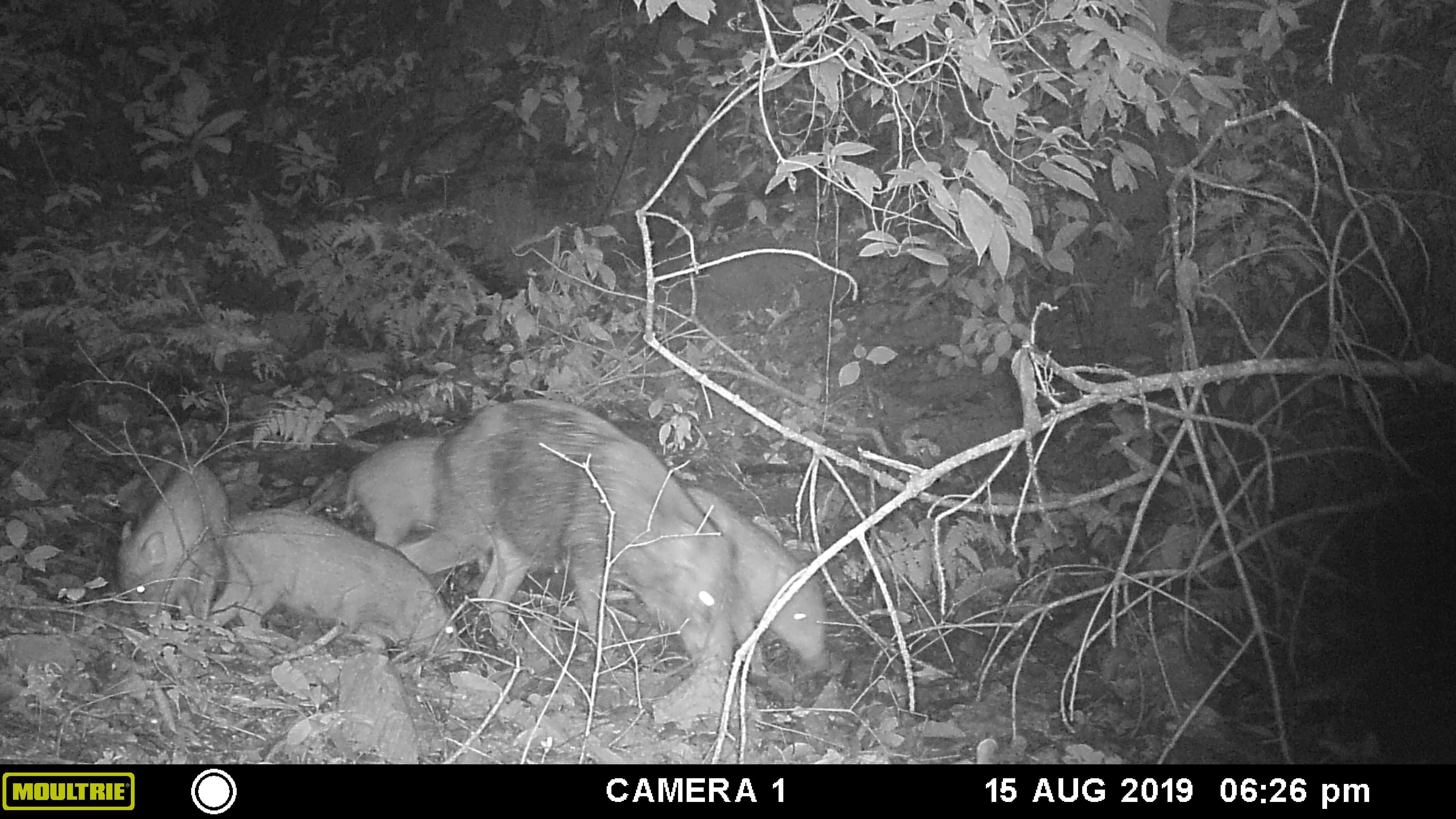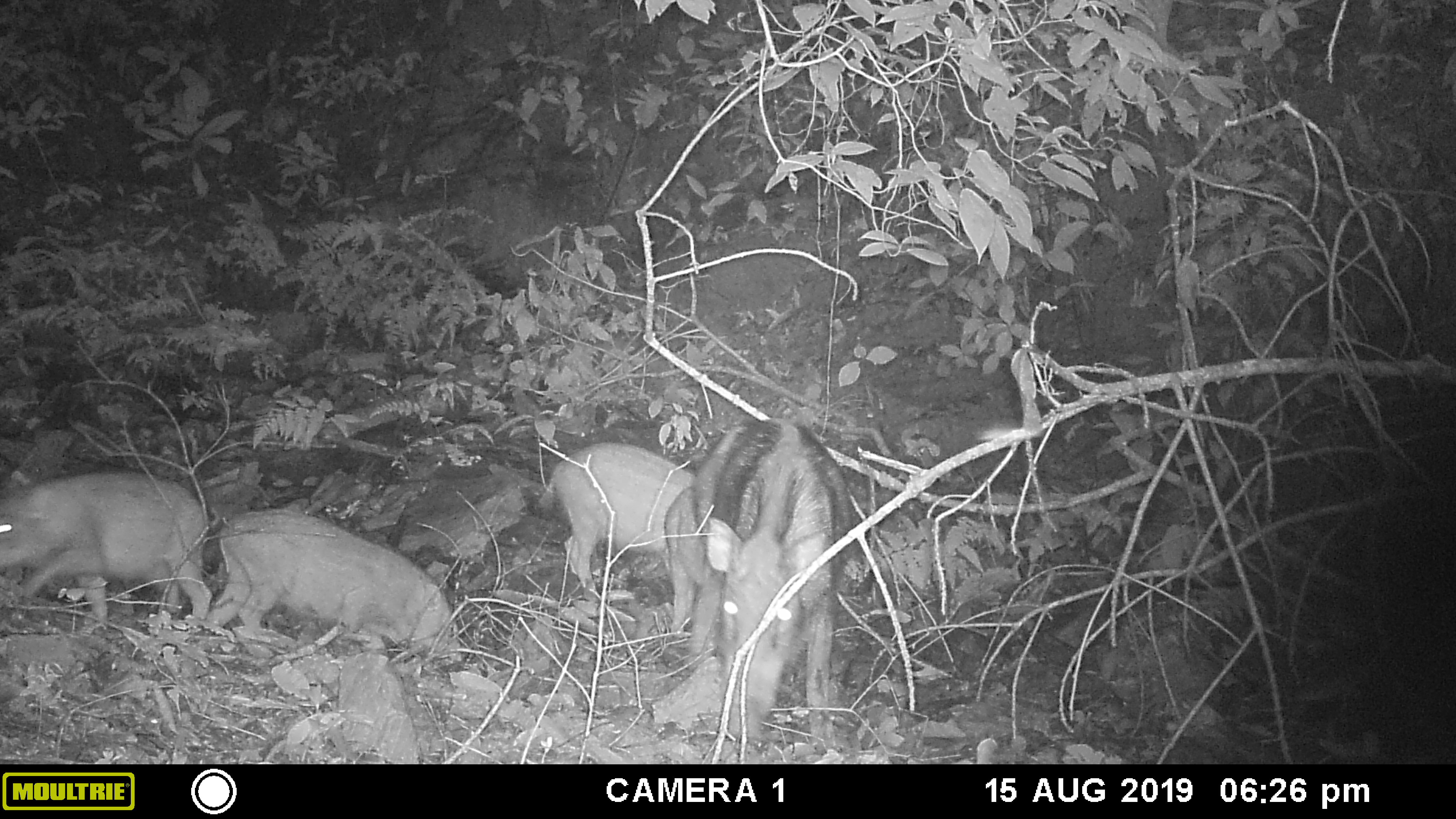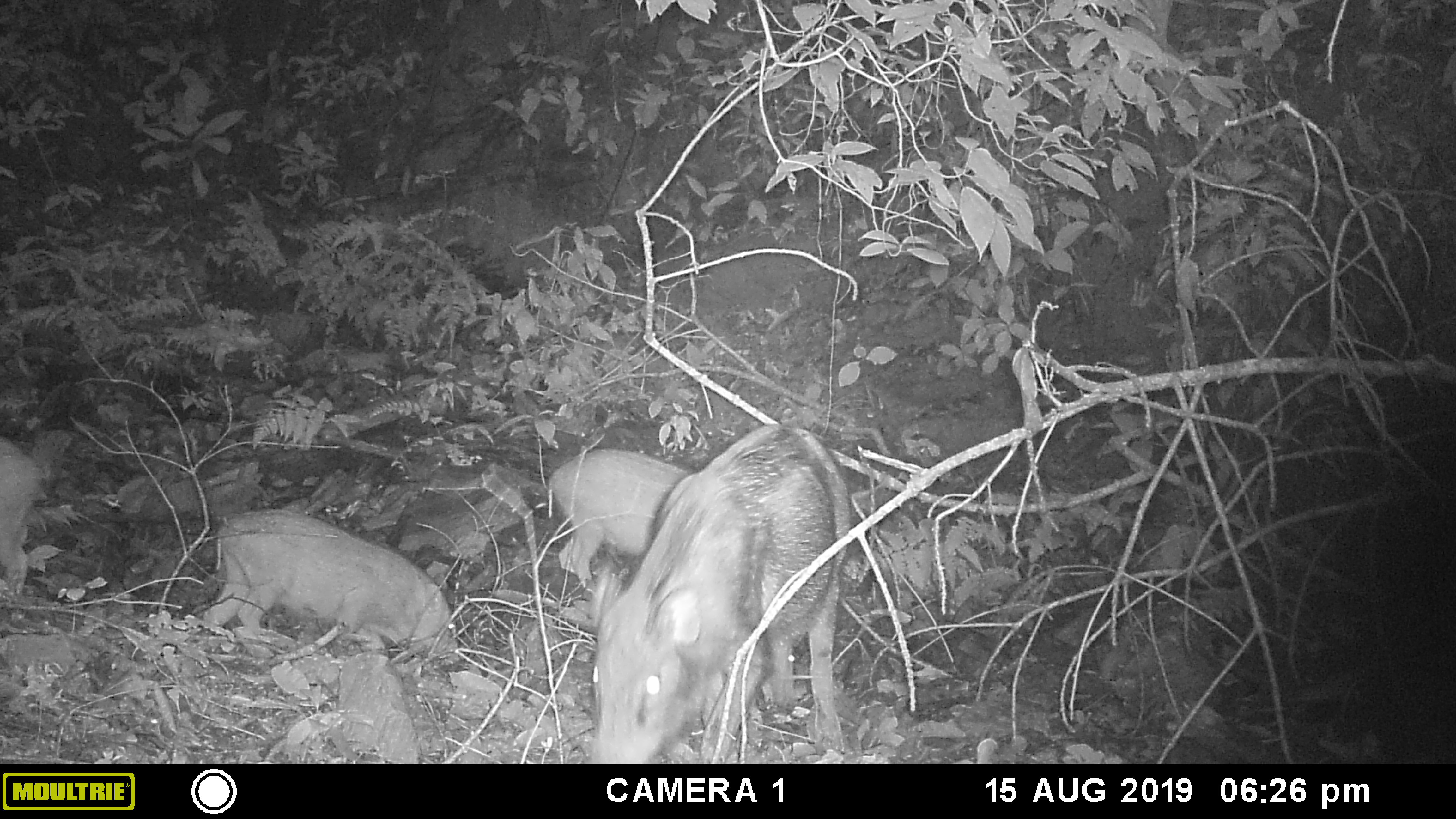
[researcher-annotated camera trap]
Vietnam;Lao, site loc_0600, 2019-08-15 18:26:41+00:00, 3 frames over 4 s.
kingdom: Animalia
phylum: Chordata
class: Mammalia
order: Artiodactyla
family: Suidae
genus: Sus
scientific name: Sus scrofa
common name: eurasian wild pig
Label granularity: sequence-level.